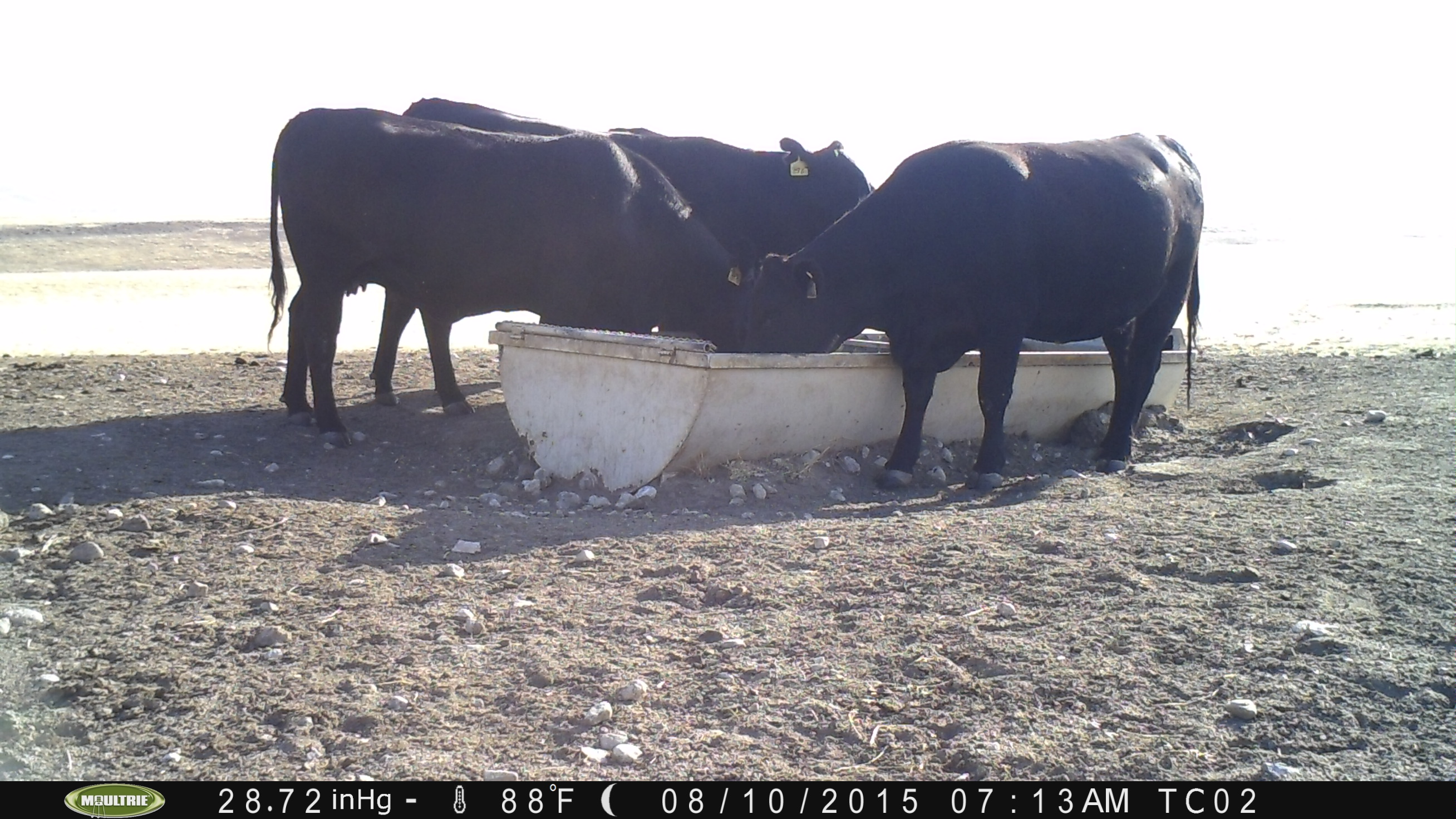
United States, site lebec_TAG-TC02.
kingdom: Animalia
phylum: Chordata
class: Mammalia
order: Artiodactyla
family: Bovidae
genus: Bos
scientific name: Bos taurus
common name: domestic cow